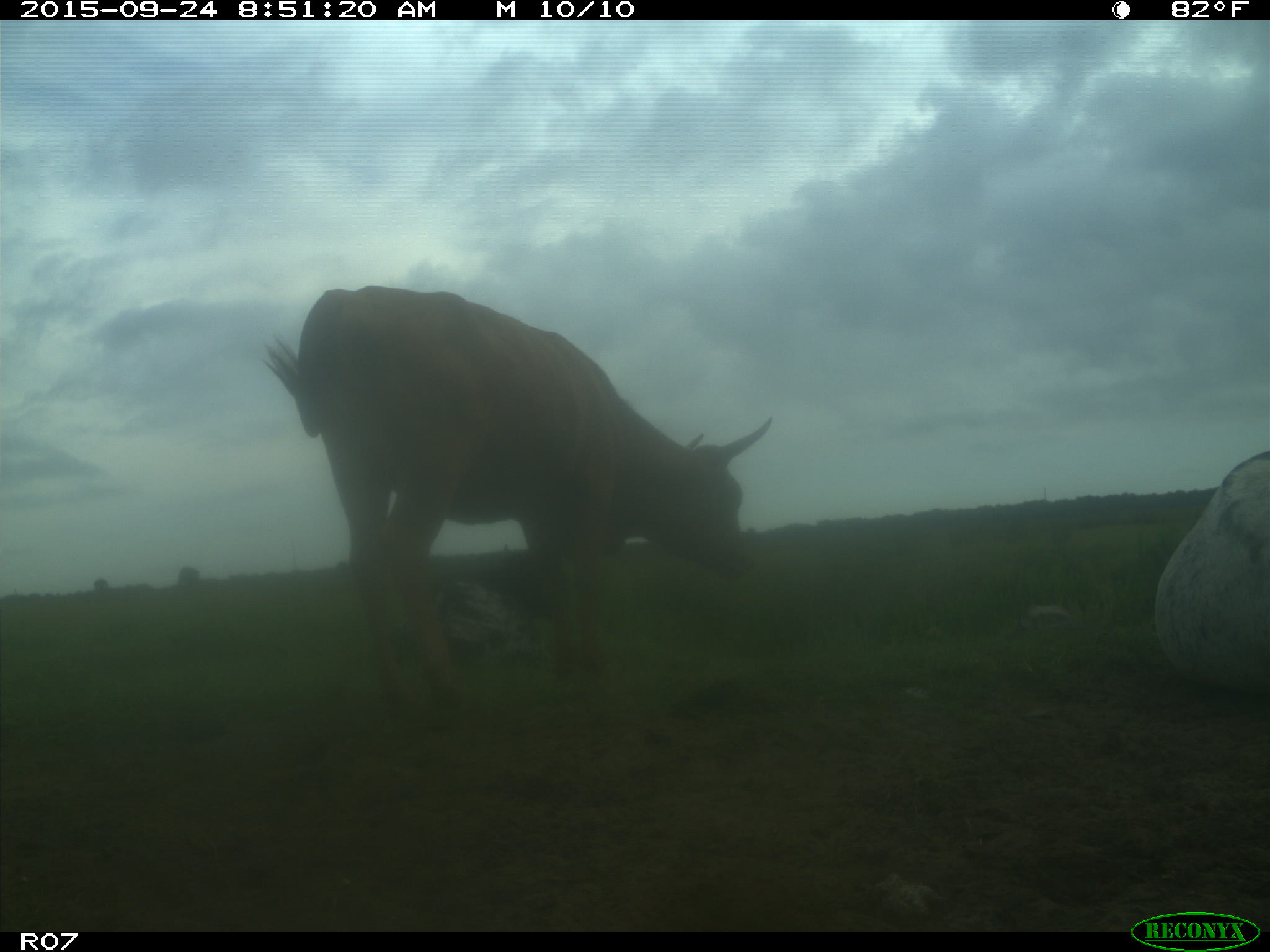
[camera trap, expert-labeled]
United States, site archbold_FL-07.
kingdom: Animalia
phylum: Chordata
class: Mammalia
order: Artiodactyla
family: Bovidae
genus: Bos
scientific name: Bos taurus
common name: domestic cow